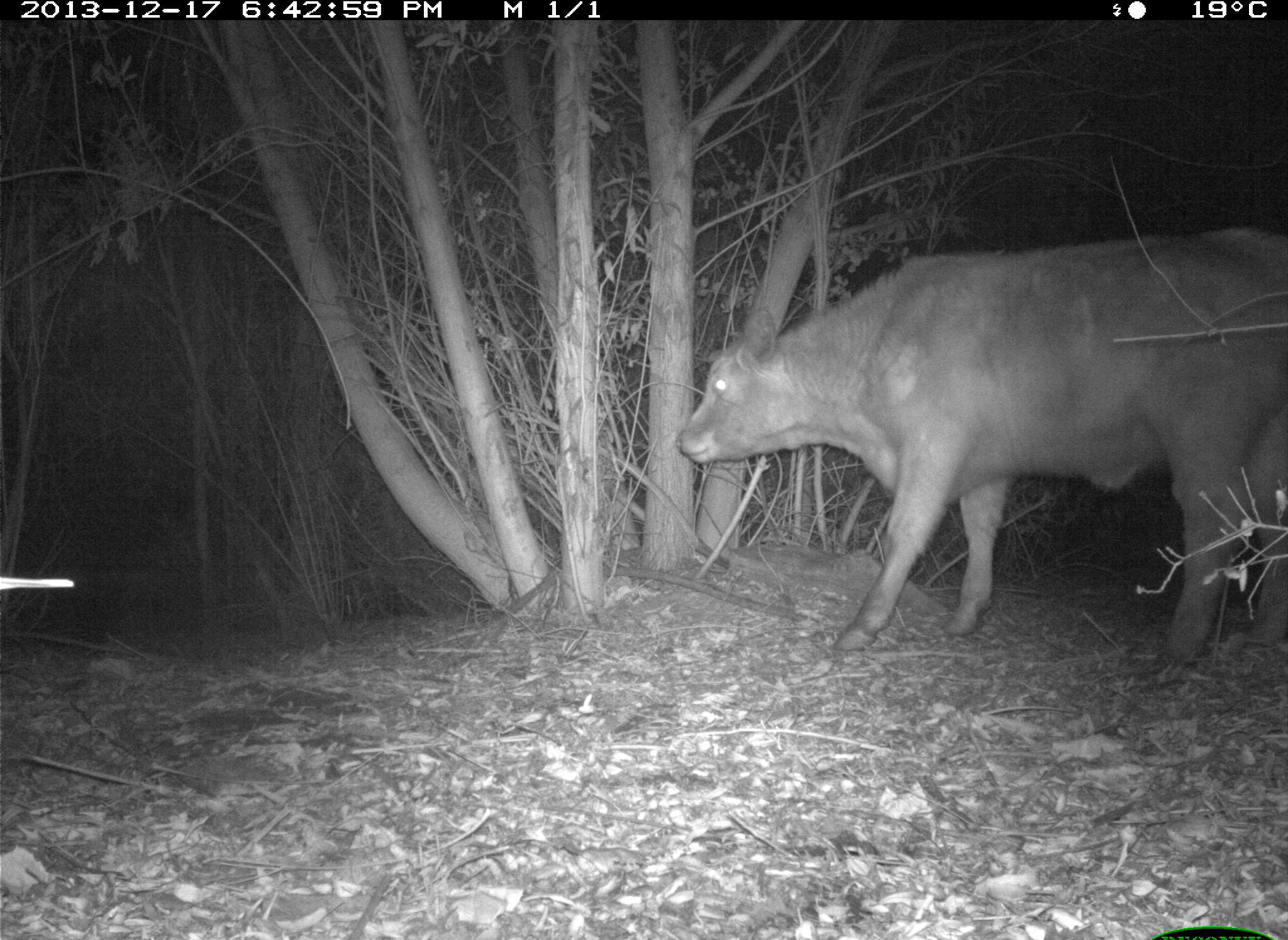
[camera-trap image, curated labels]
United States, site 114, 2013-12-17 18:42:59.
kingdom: Animalia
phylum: Chordata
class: Mammalia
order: Artiodactyla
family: Bovidae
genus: Bos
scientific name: Bos taurus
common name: cow